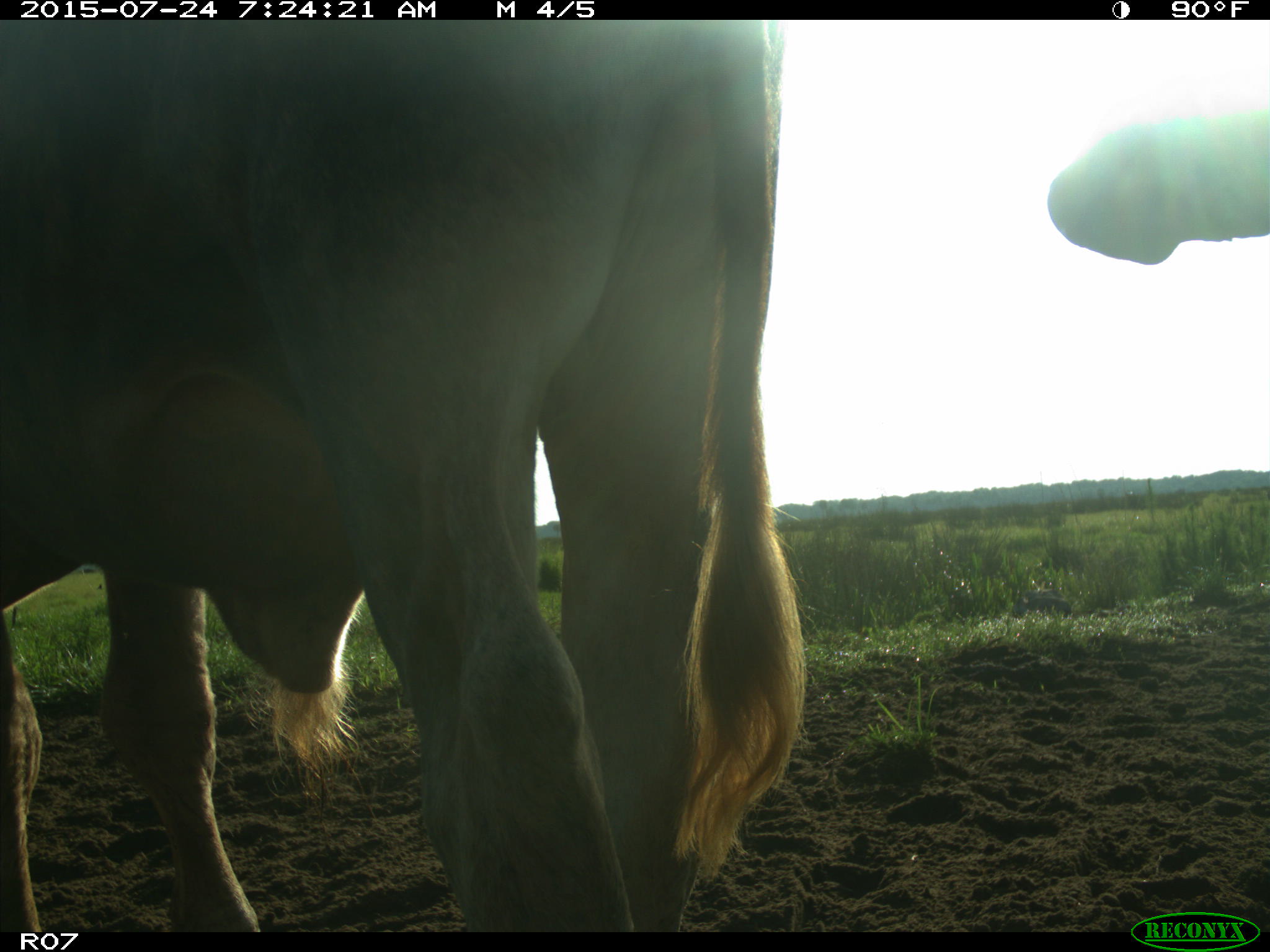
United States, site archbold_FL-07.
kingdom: Animalia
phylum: Chordata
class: Mammalia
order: Artiodactyla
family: Bovidae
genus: Bos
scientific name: Bos taurus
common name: domestic cow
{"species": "Bos taurus (domestic cow)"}